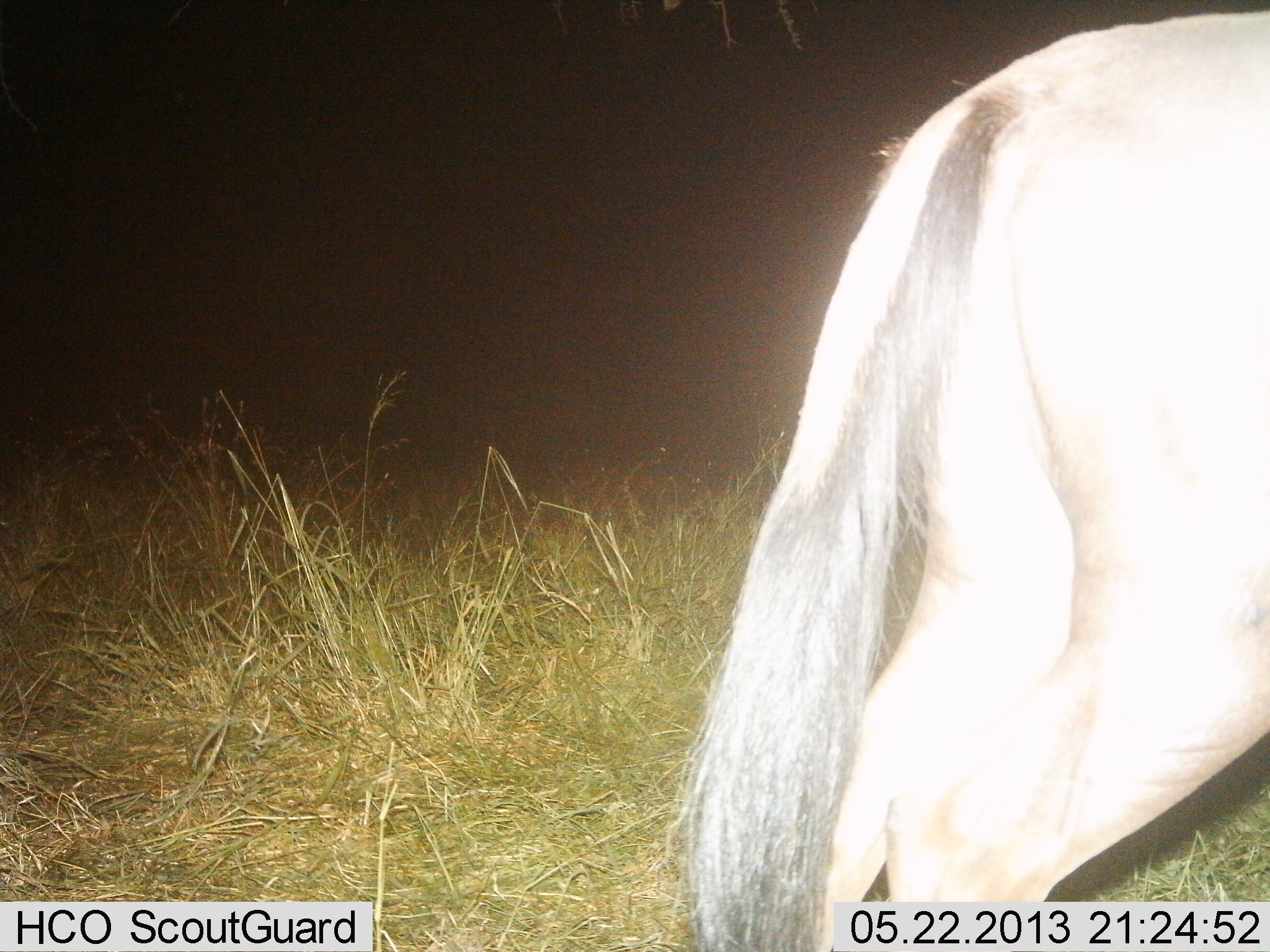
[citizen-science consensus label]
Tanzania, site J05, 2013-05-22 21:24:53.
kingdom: Animalia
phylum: Chordata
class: Mammalia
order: Artiodactyla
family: Bovidae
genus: Connochaetes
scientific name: Connochaetes taurinus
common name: blue wildebeest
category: wildebeest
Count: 1.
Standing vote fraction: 82%.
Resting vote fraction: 0%.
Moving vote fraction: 18%.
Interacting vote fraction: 0%.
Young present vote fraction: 0%.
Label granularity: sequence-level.